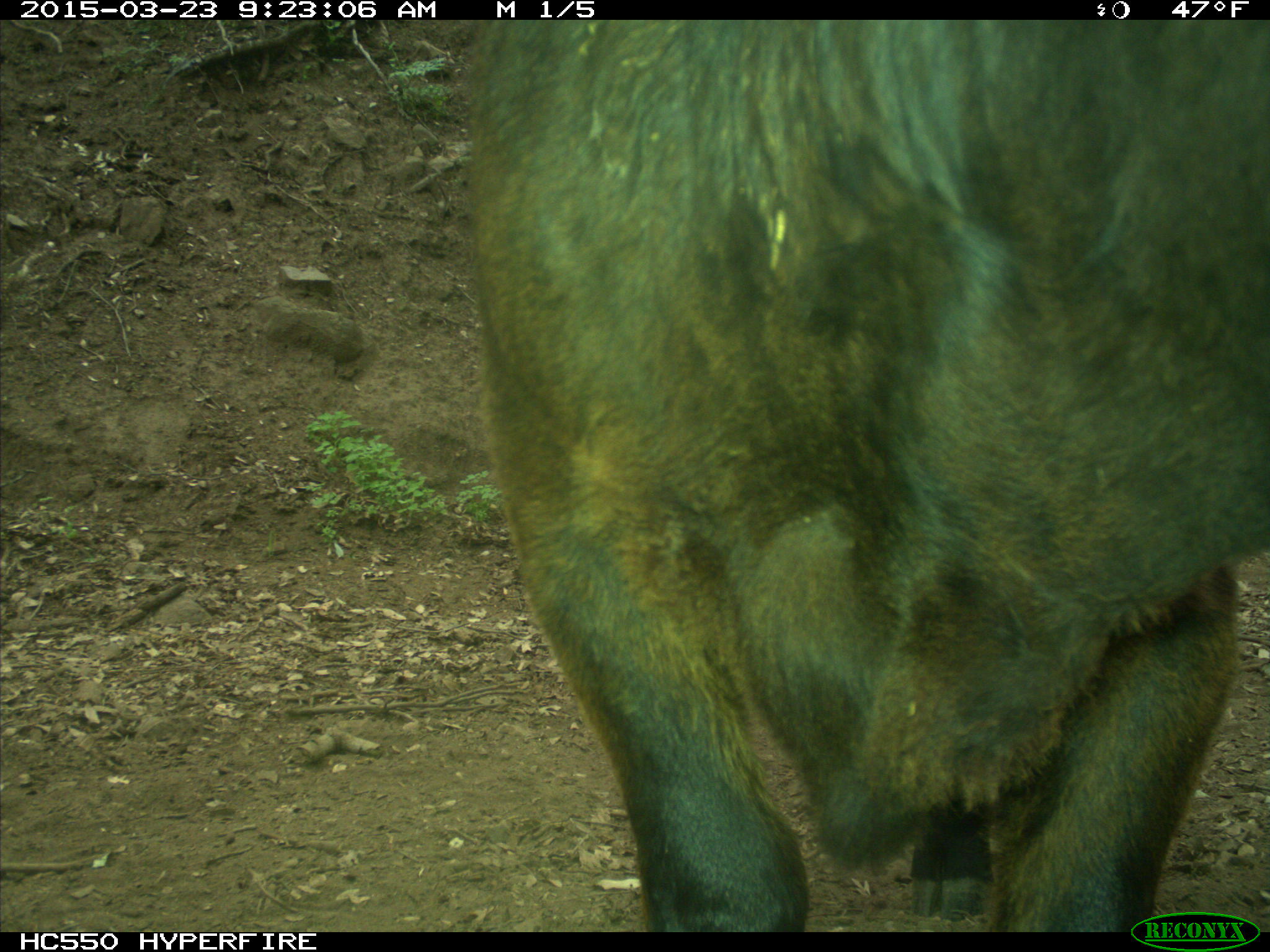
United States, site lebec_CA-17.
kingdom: Animalia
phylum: Chordata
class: Mammalia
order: Artiodactyla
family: Bovidae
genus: Bos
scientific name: Bos taurus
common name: domestic cow